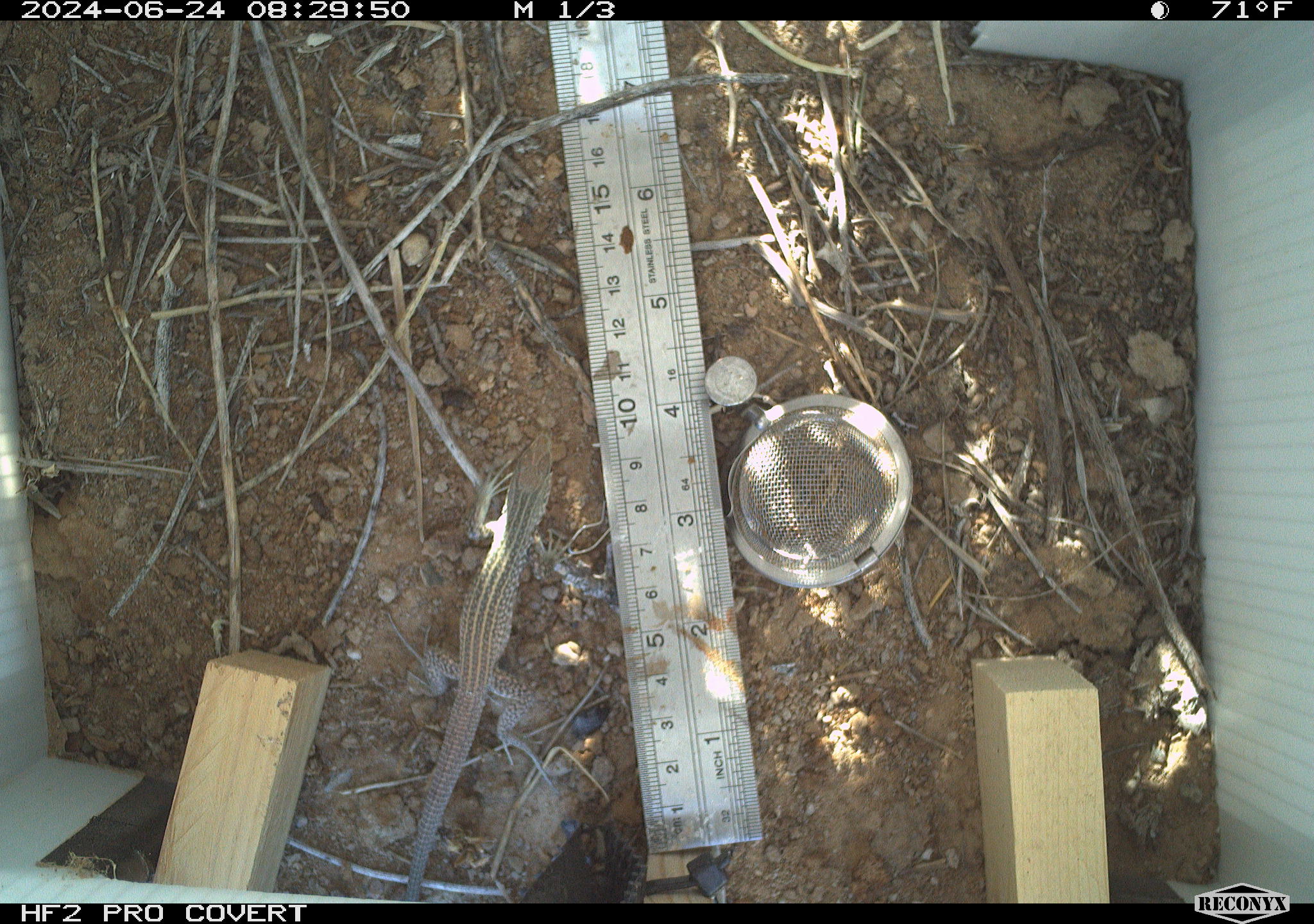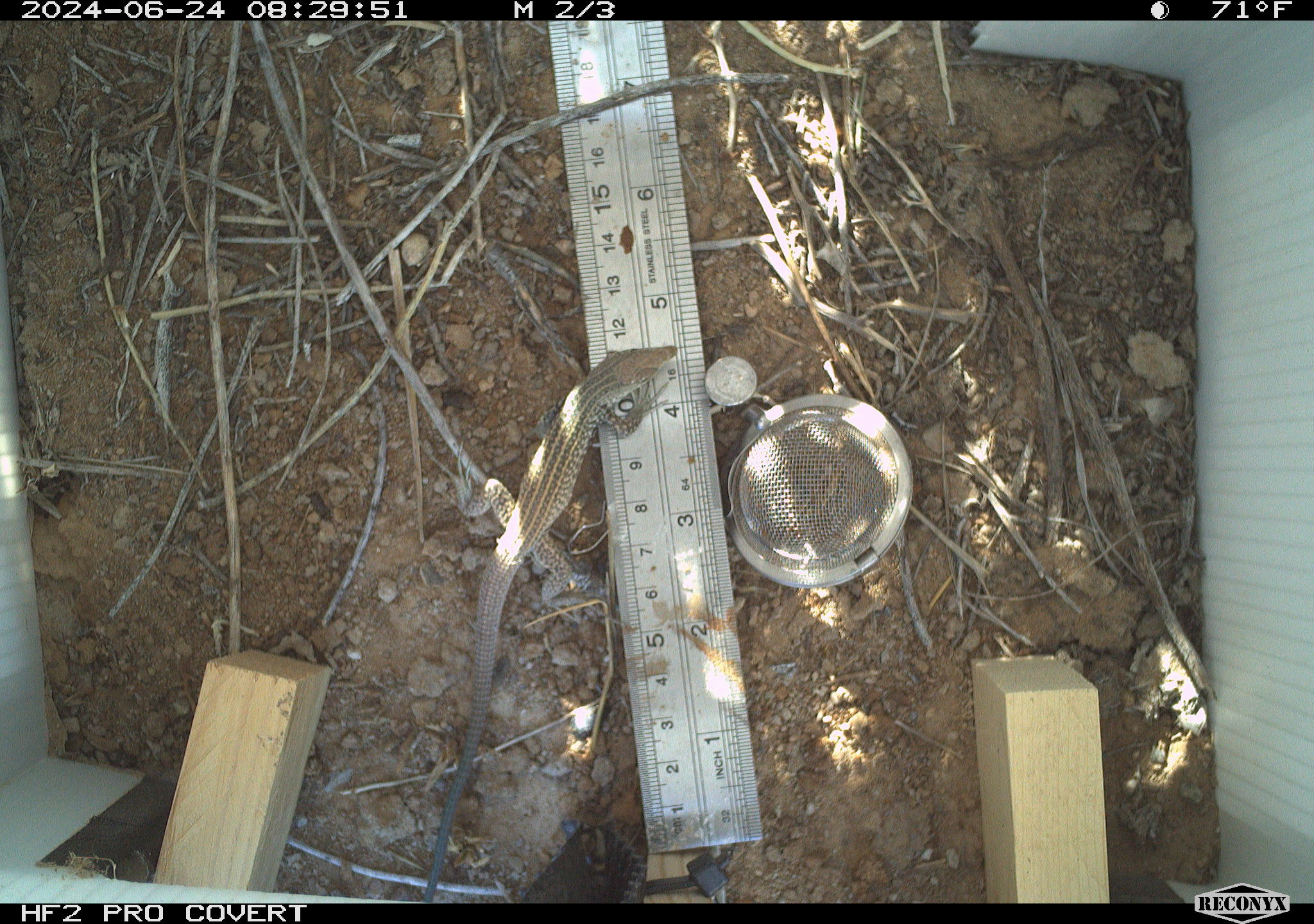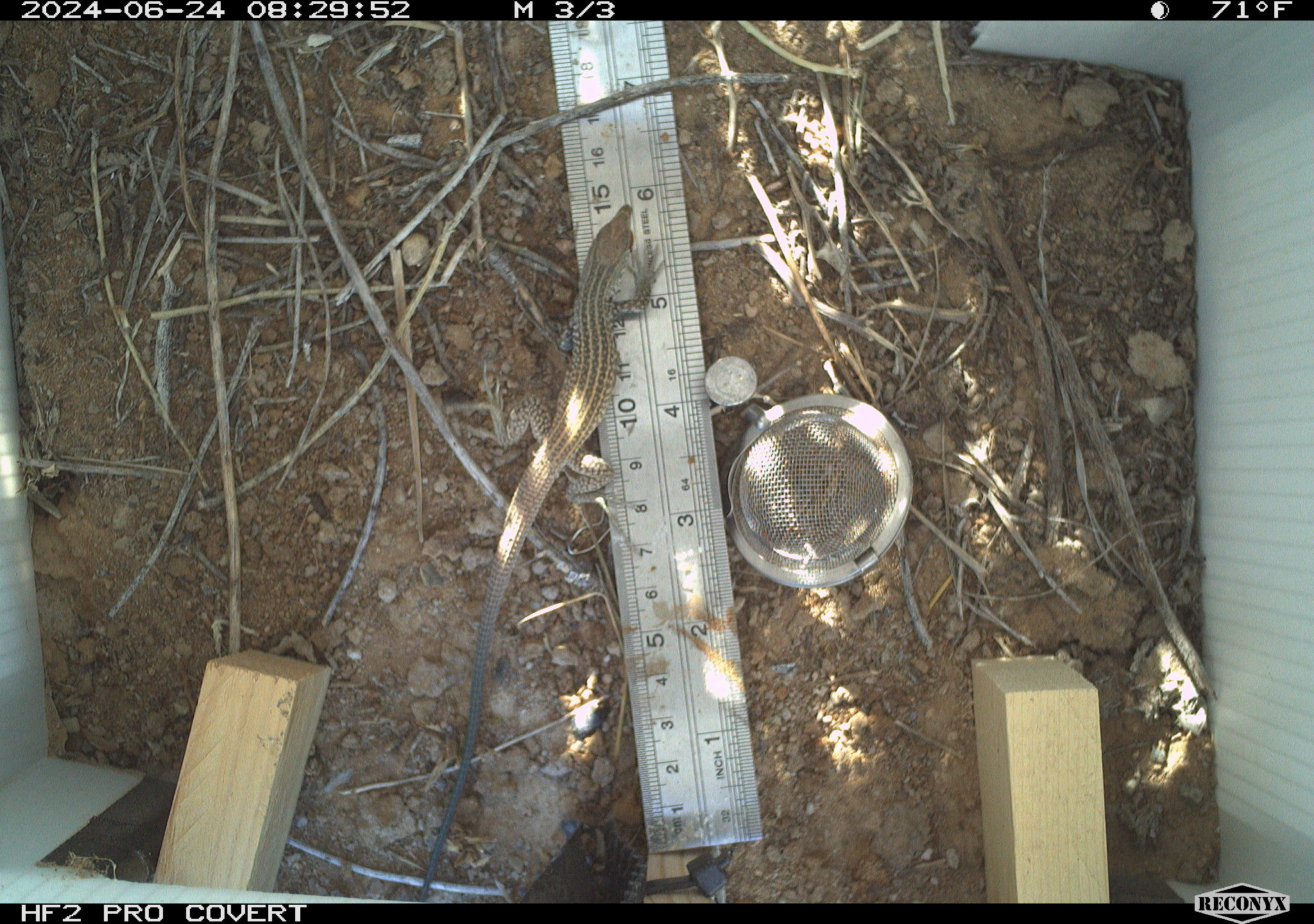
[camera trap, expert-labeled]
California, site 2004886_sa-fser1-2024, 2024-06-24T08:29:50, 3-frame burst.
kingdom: Animalia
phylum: Chordata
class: Reptilia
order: Squamata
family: Teiidae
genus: Aspidoscelis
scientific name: Aspidoscelis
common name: whiptail lizards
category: aspidoscelis species